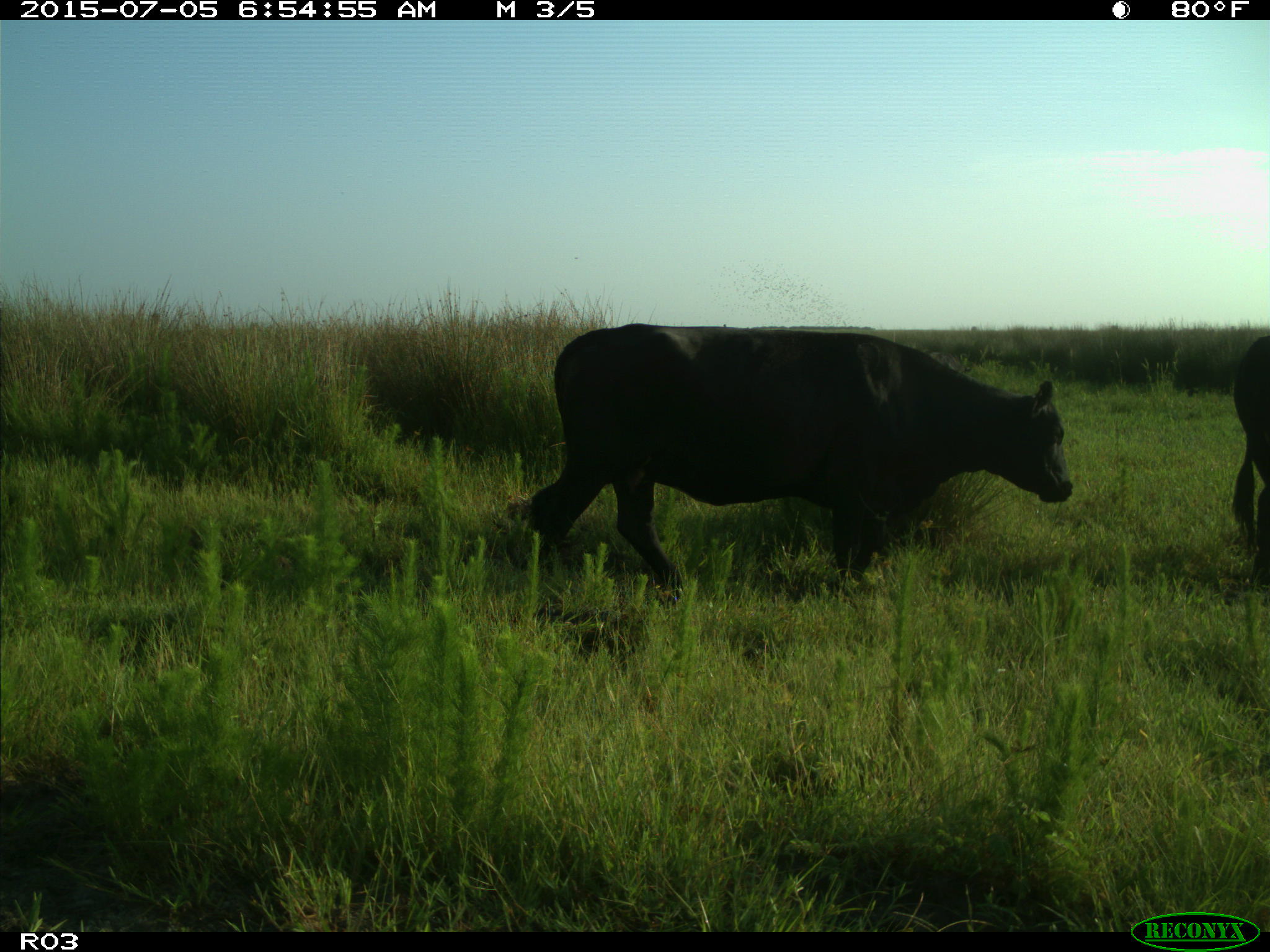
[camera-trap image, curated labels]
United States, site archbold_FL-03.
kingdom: Animalia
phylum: Chordata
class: Mammalia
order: Artiodactyla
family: Bovidae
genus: Bos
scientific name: Bos taurus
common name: domestic cow